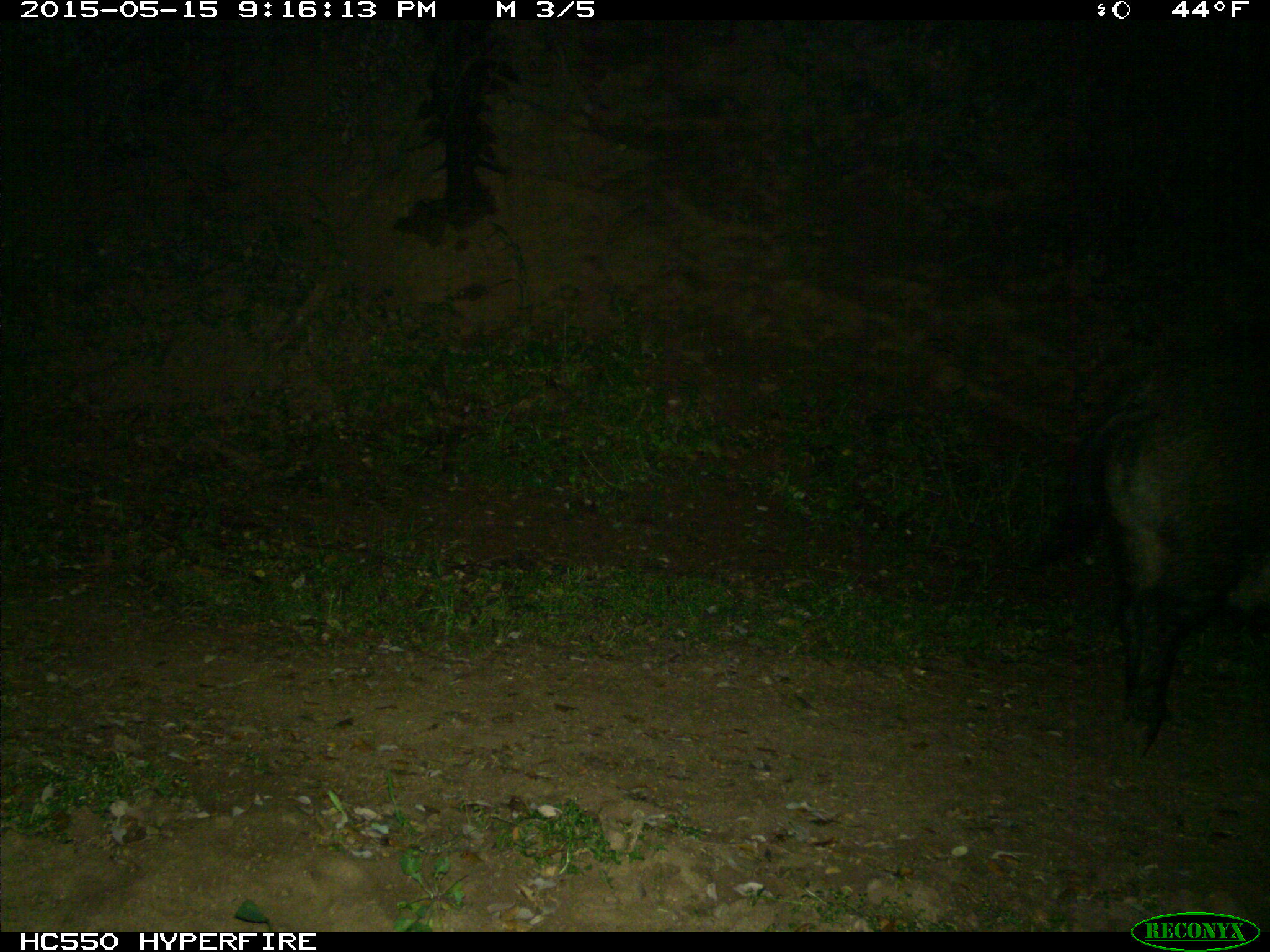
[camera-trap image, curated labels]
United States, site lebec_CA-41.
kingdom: Animalia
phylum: Chordata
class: Mammalia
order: Artiodactyla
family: Suidae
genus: Sus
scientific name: Sus scrofa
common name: wild boar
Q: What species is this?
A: Sus scrofa (wild boar).